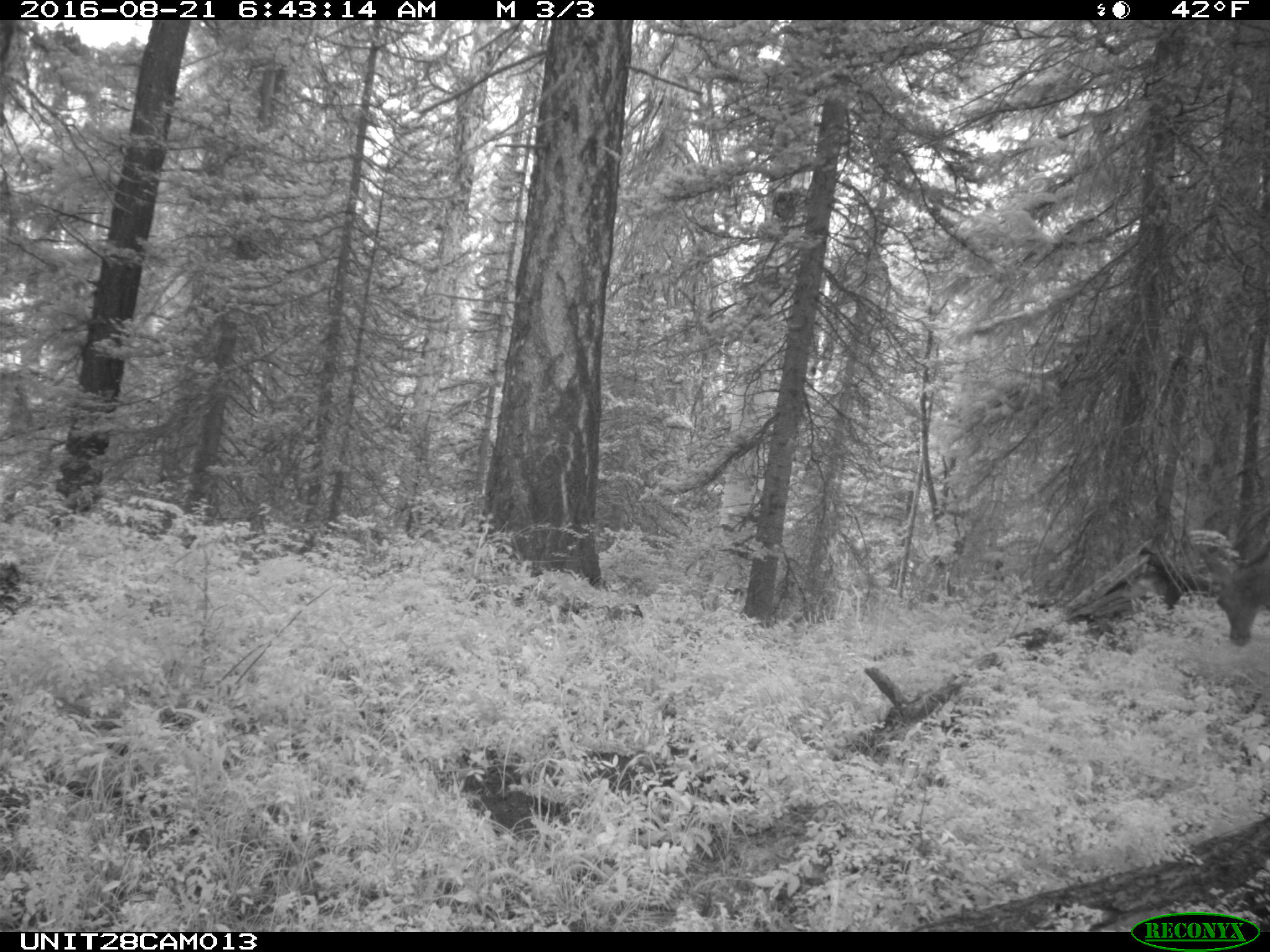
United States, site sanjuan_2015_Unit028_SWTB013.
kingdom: Animalia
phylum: Chordata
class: Mammalia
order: Artiodactyla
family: Cervidae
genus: Odocoileus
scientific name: Odocoileus hemionus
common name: mule deer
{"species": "Odocoileus hemionus (mule deer)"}